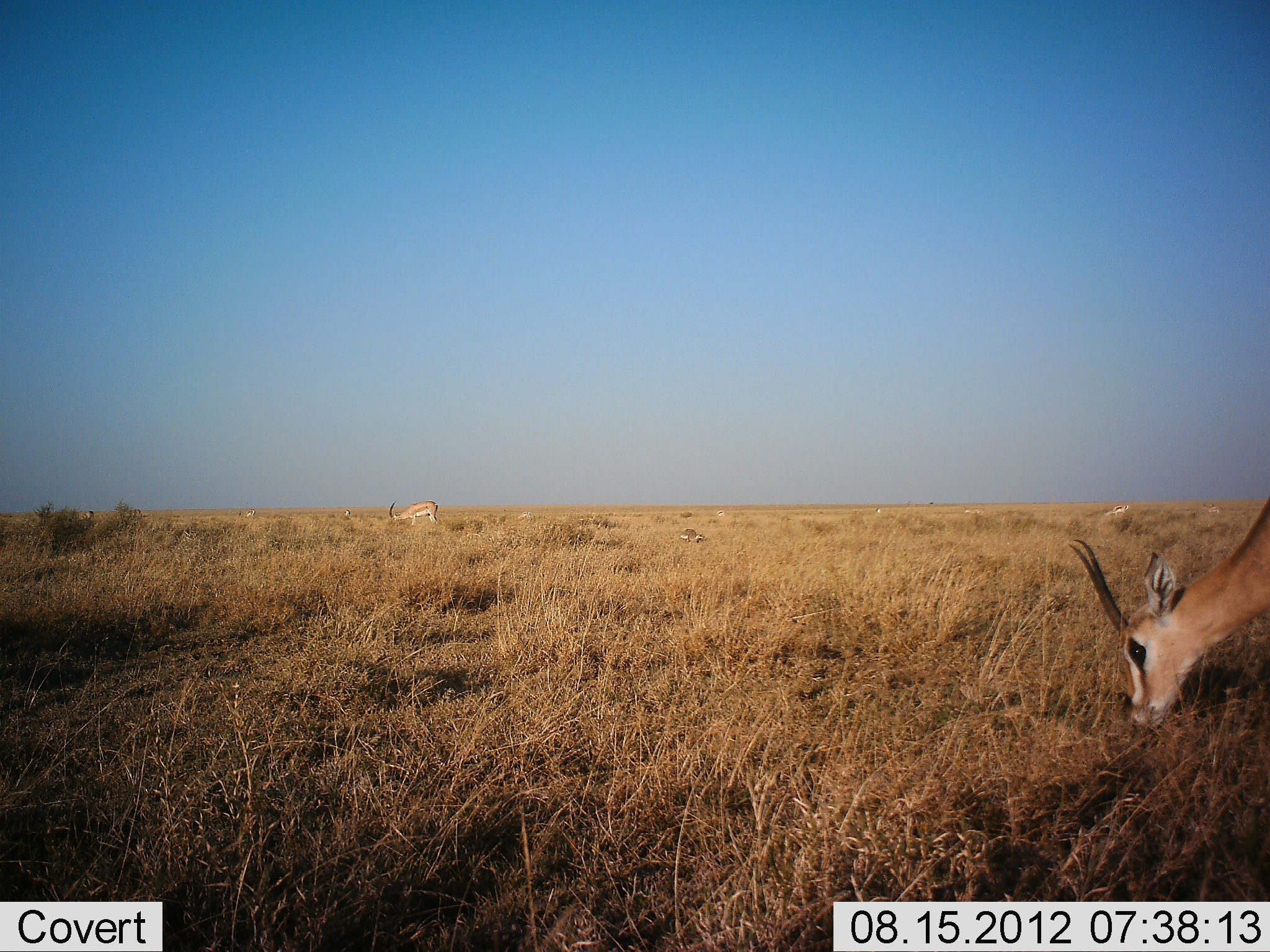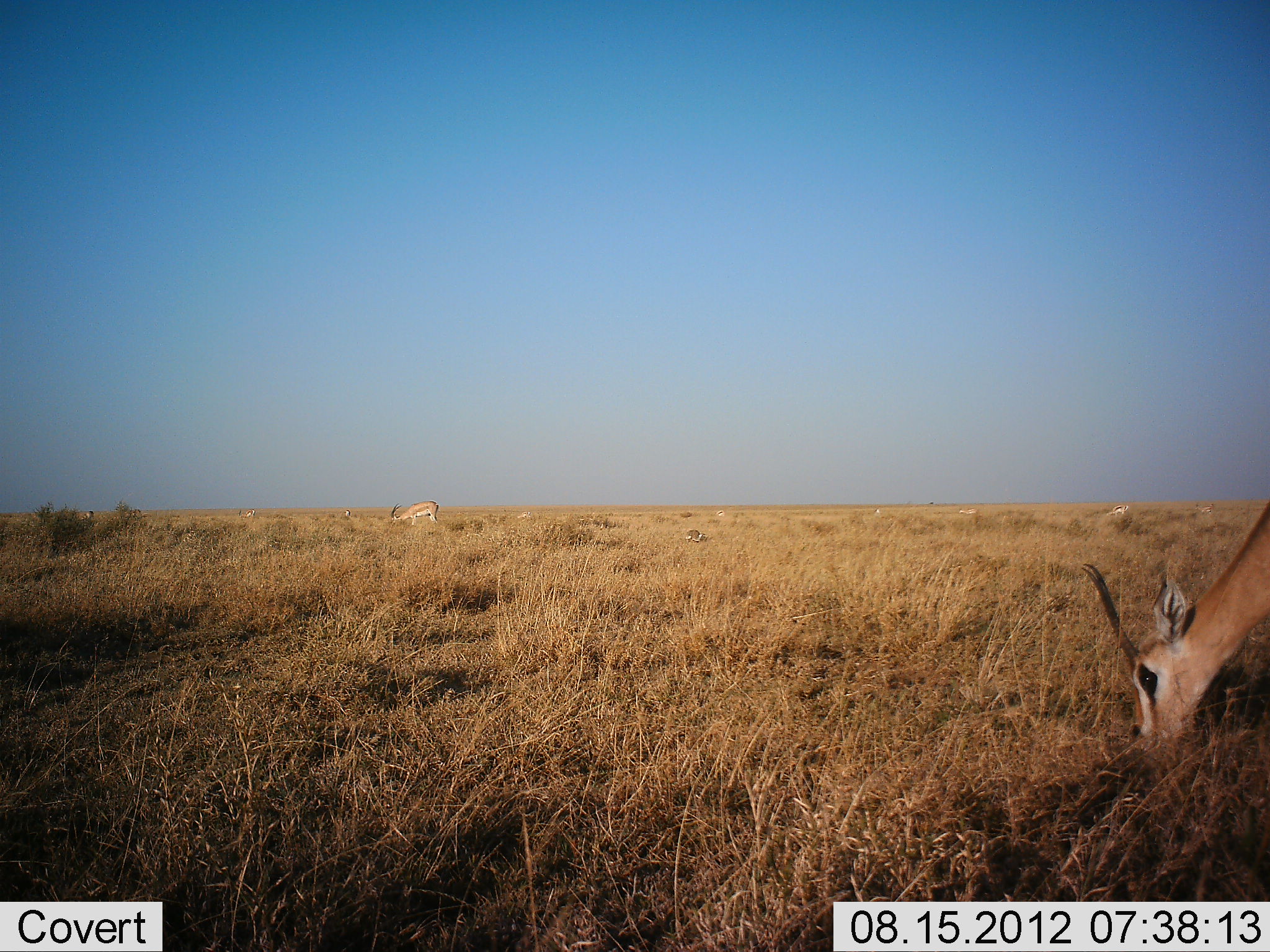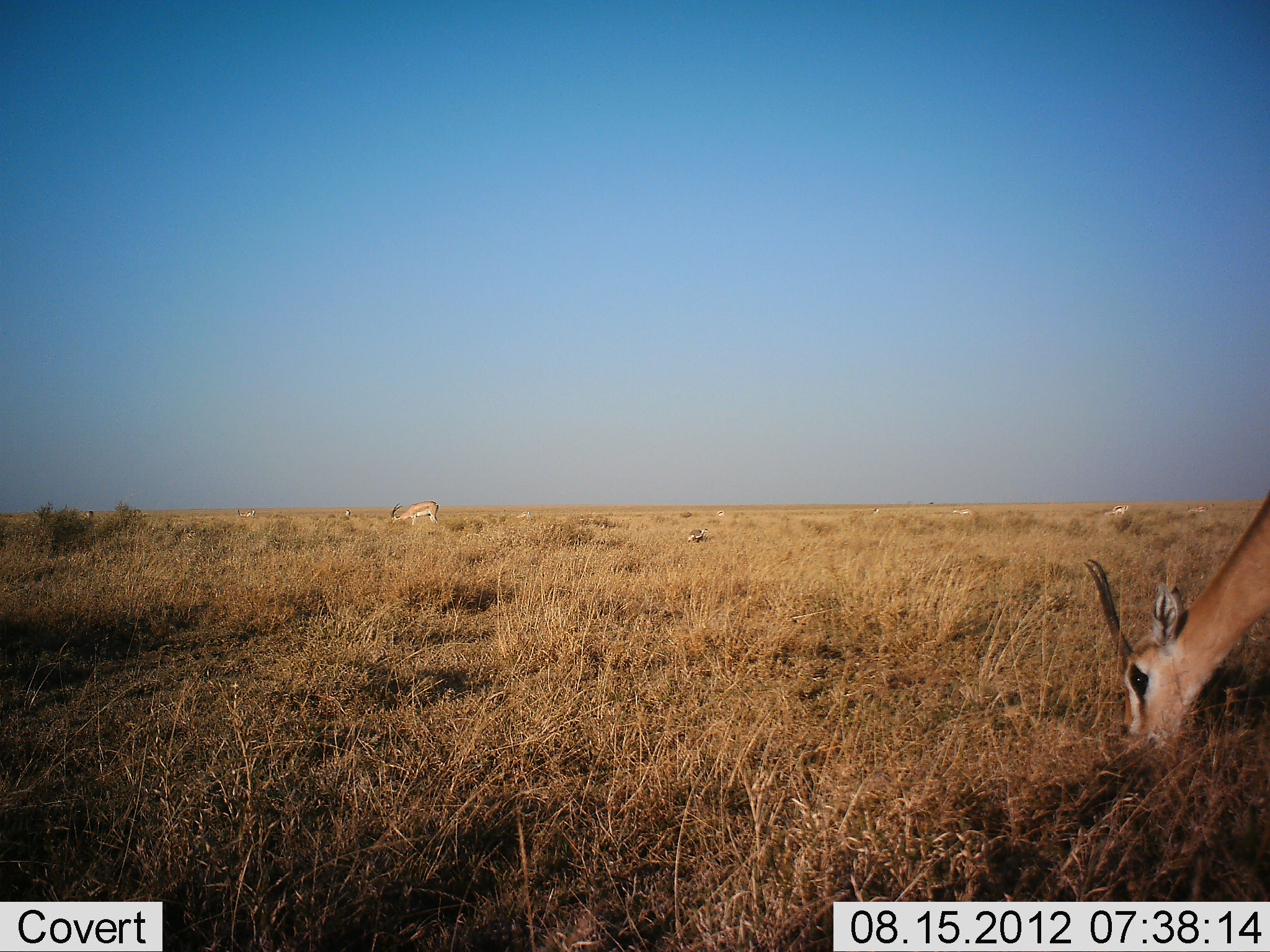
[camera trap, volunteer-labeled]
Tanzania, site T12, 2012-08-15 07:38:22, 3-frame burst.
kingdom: Animalia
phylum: Chordata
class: Mammalia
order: Artiodactyla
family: Bovidae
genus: Nanger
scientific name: Nanger granti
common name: grant's gazelle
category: gazellegrants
Gazellegrants (grant's gazelle) (Nanger granti), count 2. Behavior (volunteer vote fractions): standing 21%, resting 7%, moving 14%, interacting 0%. Young present (vote fraction): 7%. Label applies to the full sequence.